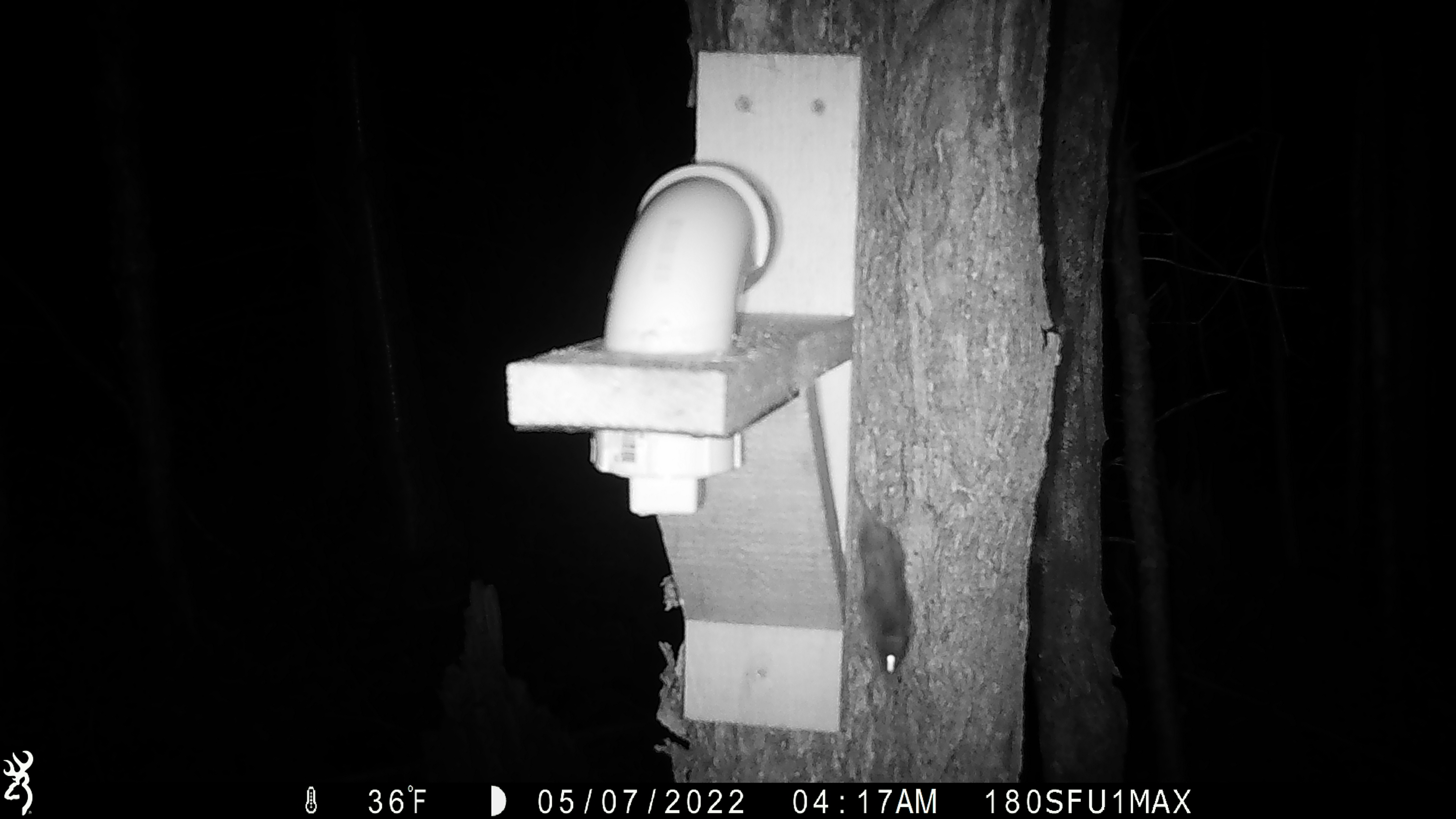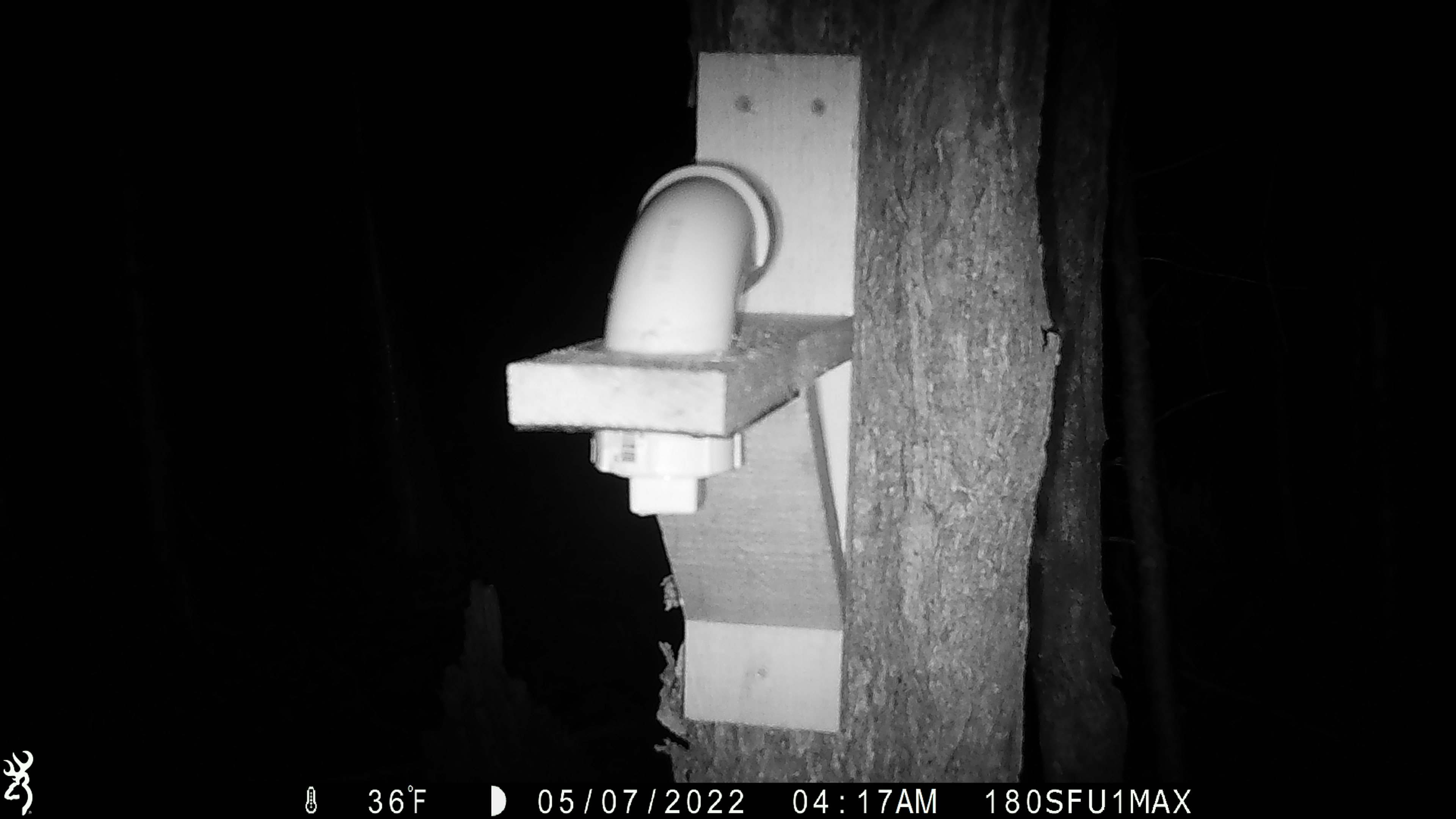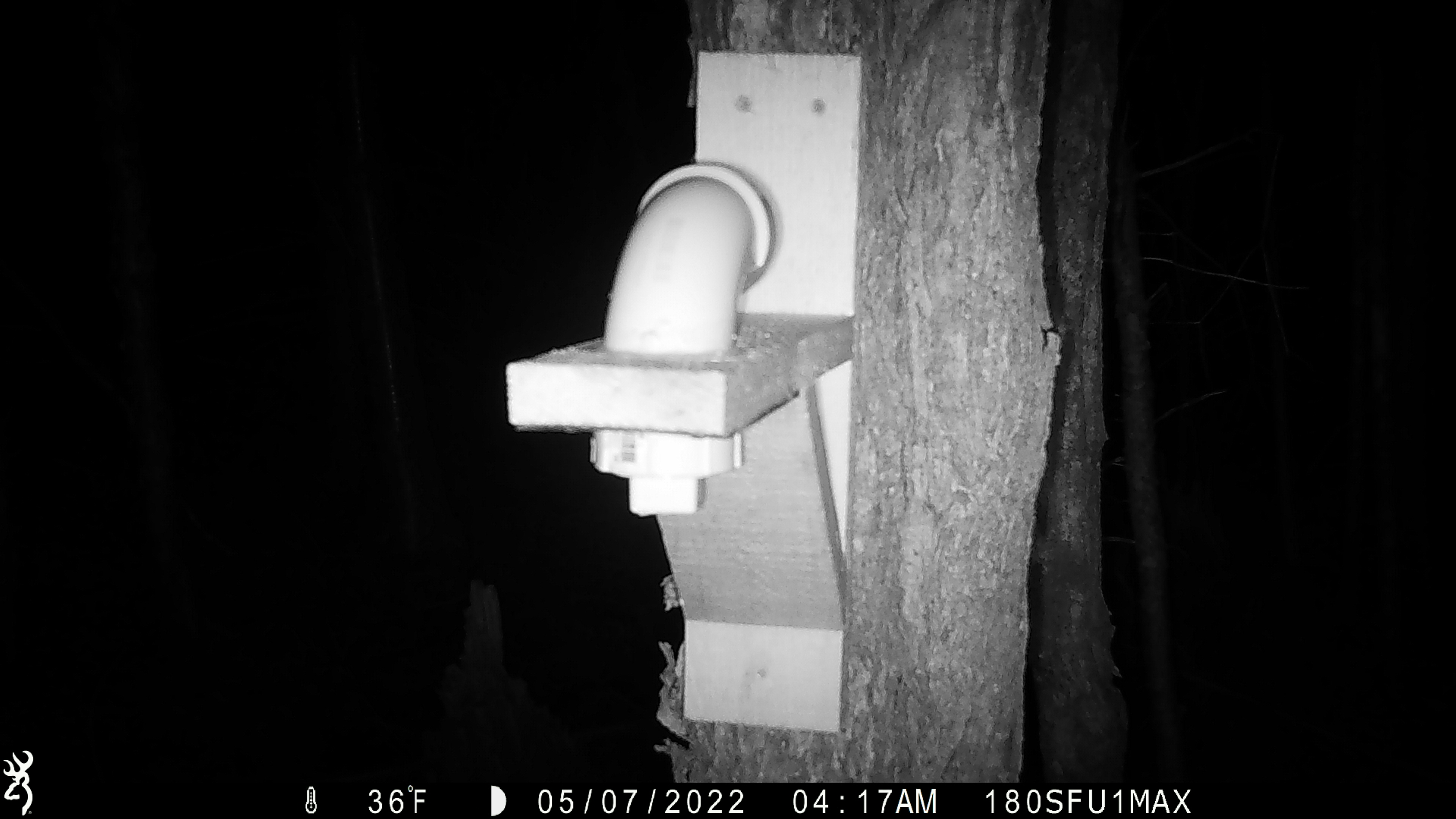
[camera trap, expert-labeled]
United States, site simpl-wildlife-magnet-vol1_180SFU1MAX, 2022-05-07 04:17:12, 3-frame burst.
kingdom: Animalia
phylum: Chordata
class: Mammalia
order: Rodentia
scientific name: Rodentia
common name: mouse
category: mouse sp.